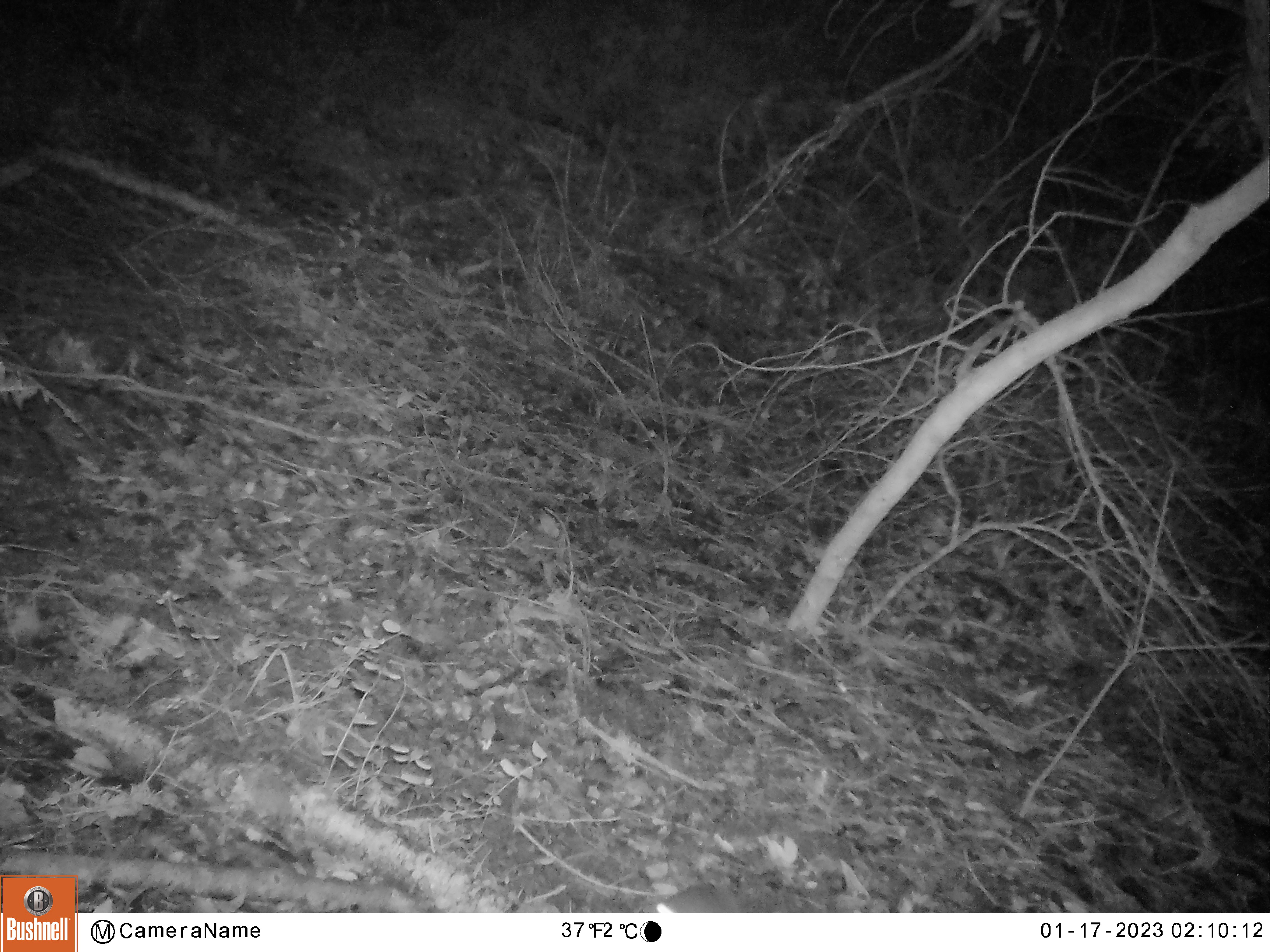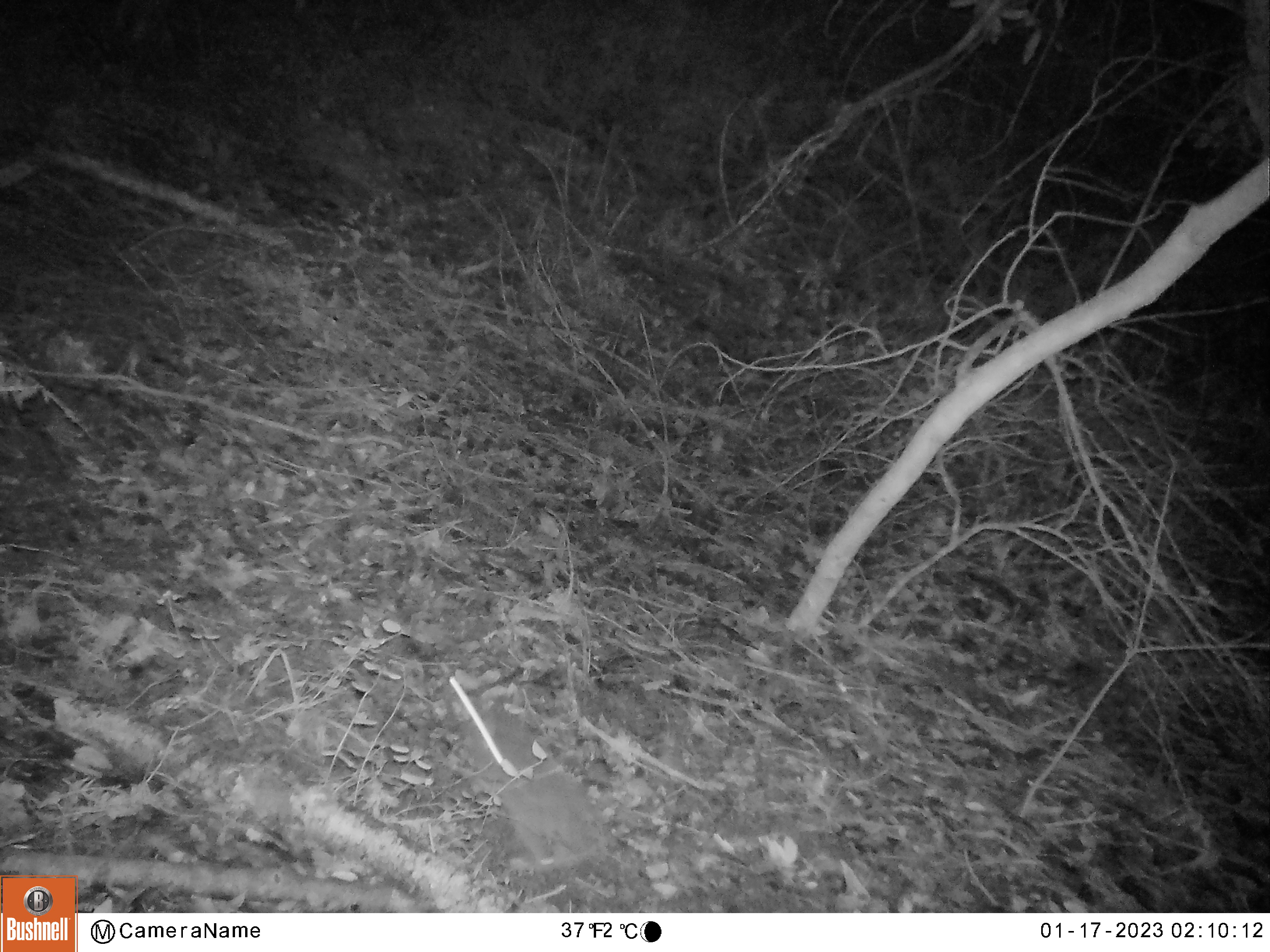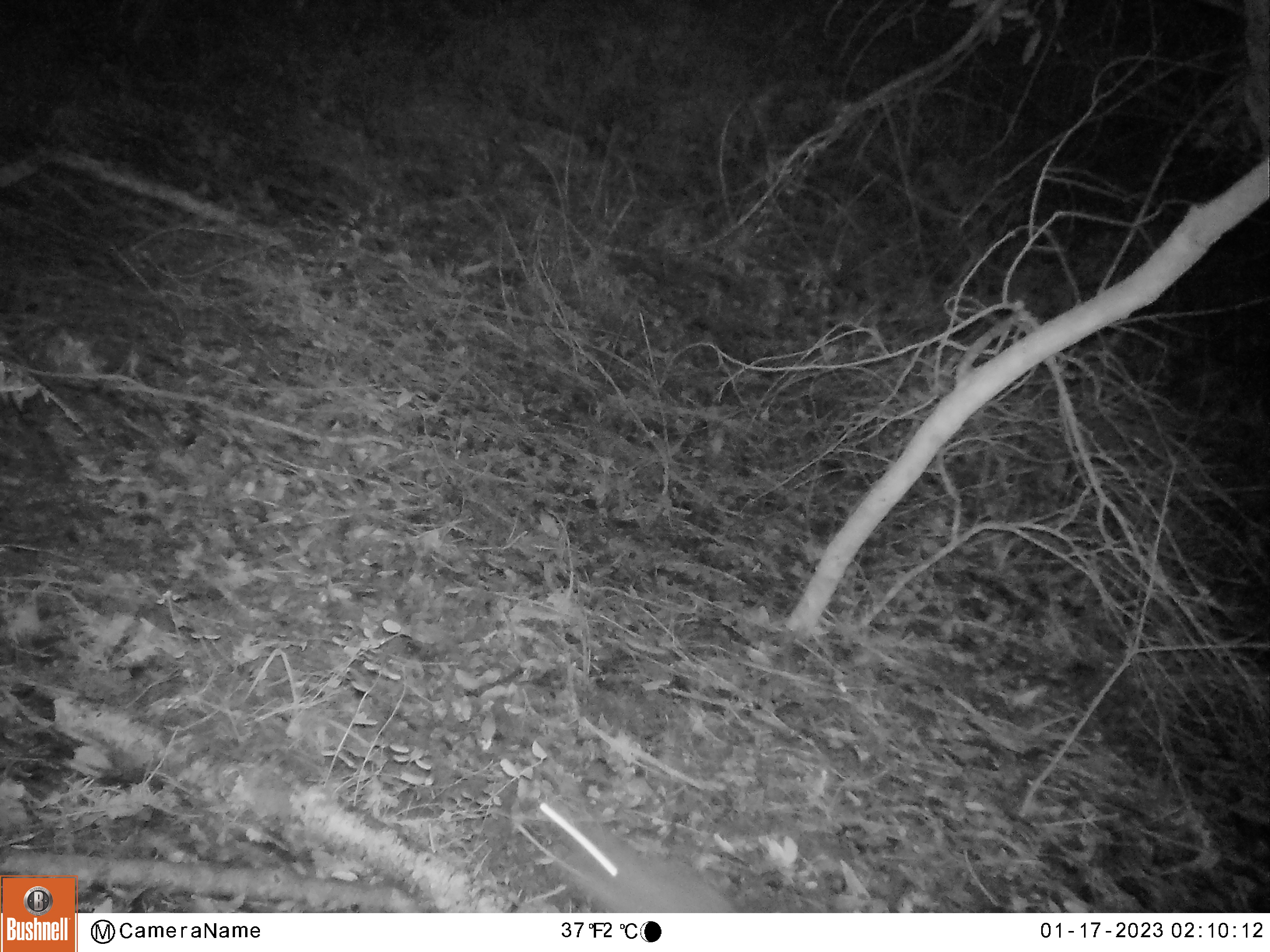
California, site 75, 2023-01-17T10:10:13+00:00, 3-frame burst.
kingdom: Animalia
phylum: Chordata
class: Mammalia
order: Lagomorpha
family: Leporidae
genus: Sylvilagus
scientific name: Sylvilagus bachmani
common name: brush rabbit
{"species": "brush rabbit (Sylvilagus bachmani)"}